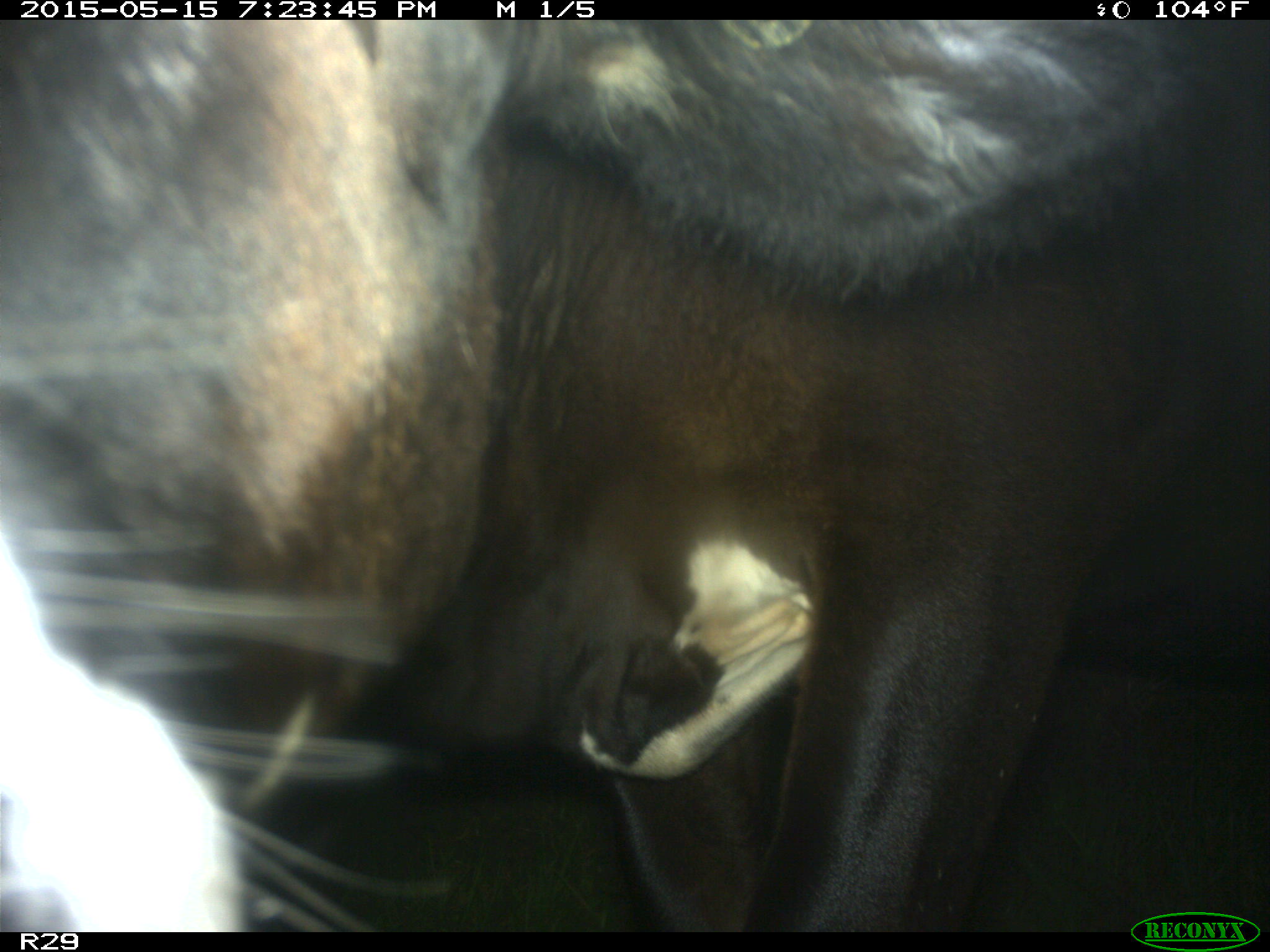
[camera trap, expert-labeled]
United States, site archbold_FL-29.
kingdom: Animalia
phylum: Chordata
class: Mammalia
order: Artiodactyla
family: Bovidae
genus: Bos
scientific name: Bos taurus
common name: domestic cow